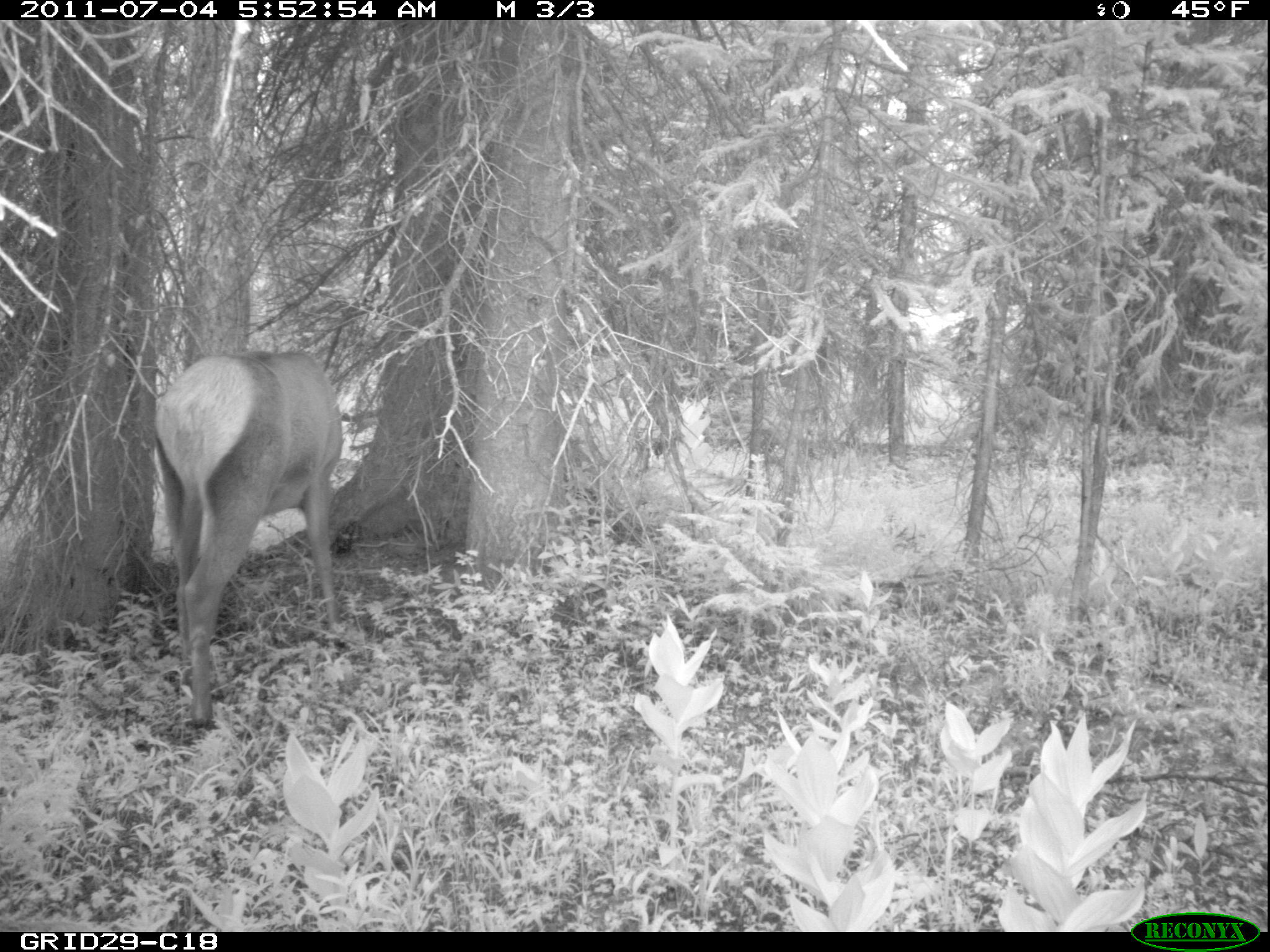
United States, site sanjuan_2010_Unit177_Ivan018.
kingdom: Animalia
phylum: Chordata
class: Mammalia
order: Artiodactyla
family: Cervidae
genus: Cervus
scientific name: Cervus elaphus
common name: red deer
Cervus elaphus (red deer).